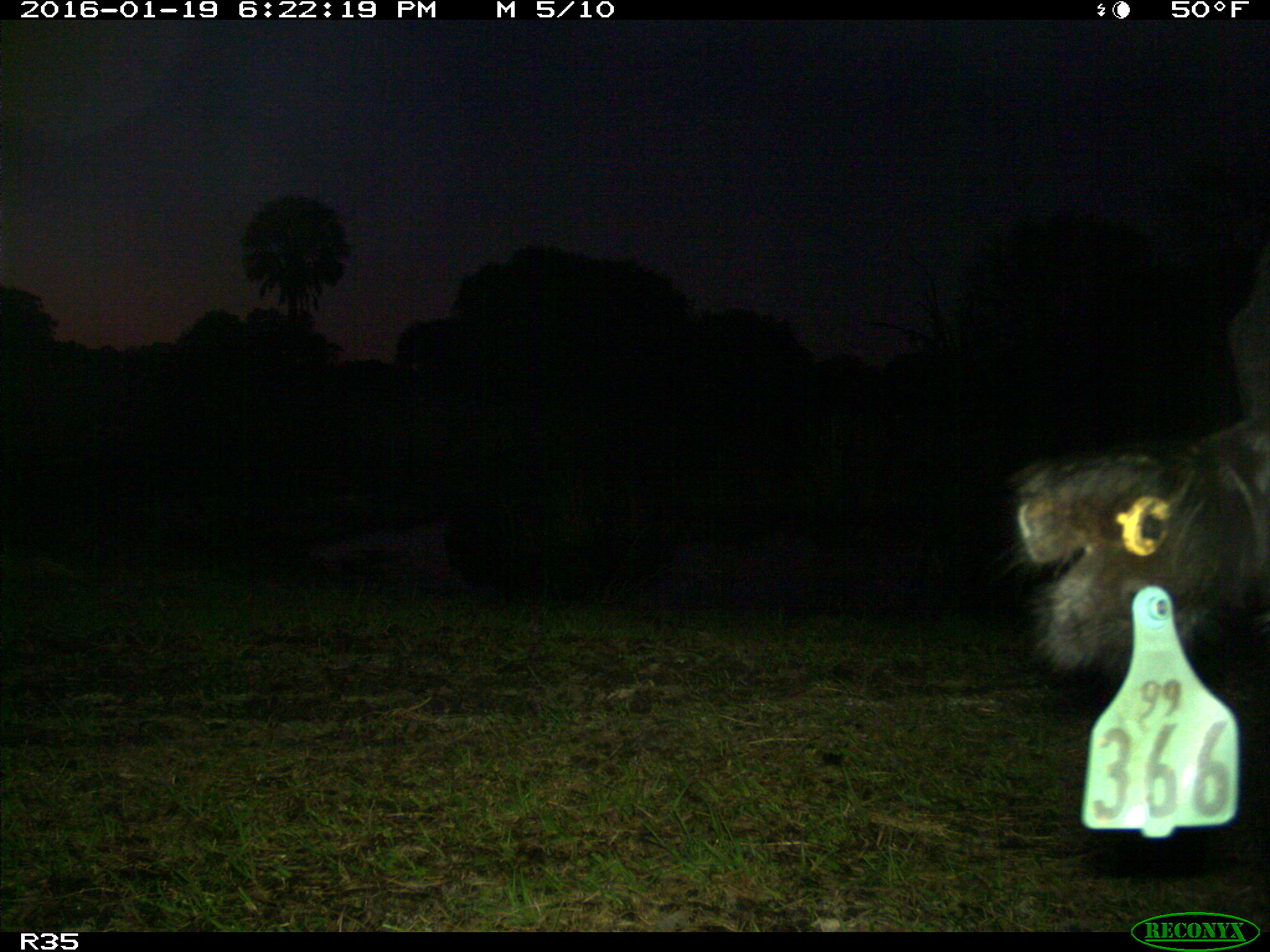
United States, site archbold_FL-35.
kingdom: Animalia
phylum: Chordata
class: Mammalia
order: Artiodactyla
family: Bovidae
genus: Bos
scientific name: Bos taurus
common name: domestic cow